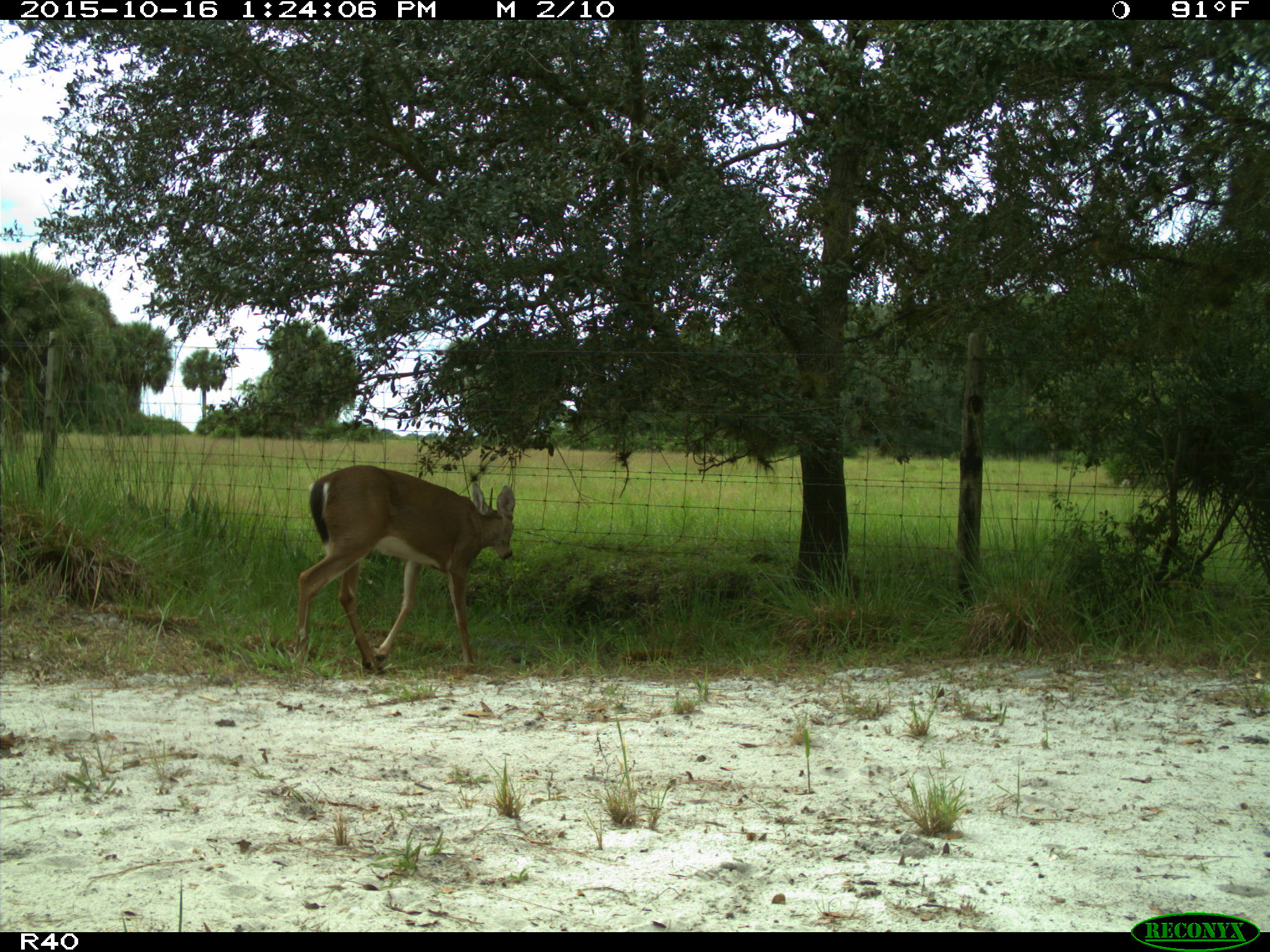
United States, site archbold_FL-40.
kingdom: Animalia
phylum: Chordata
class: Mammalia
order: Artiodactyla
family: Cervidae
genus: Odocoileus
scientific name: Odocoileus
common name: deer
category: unidentified deer